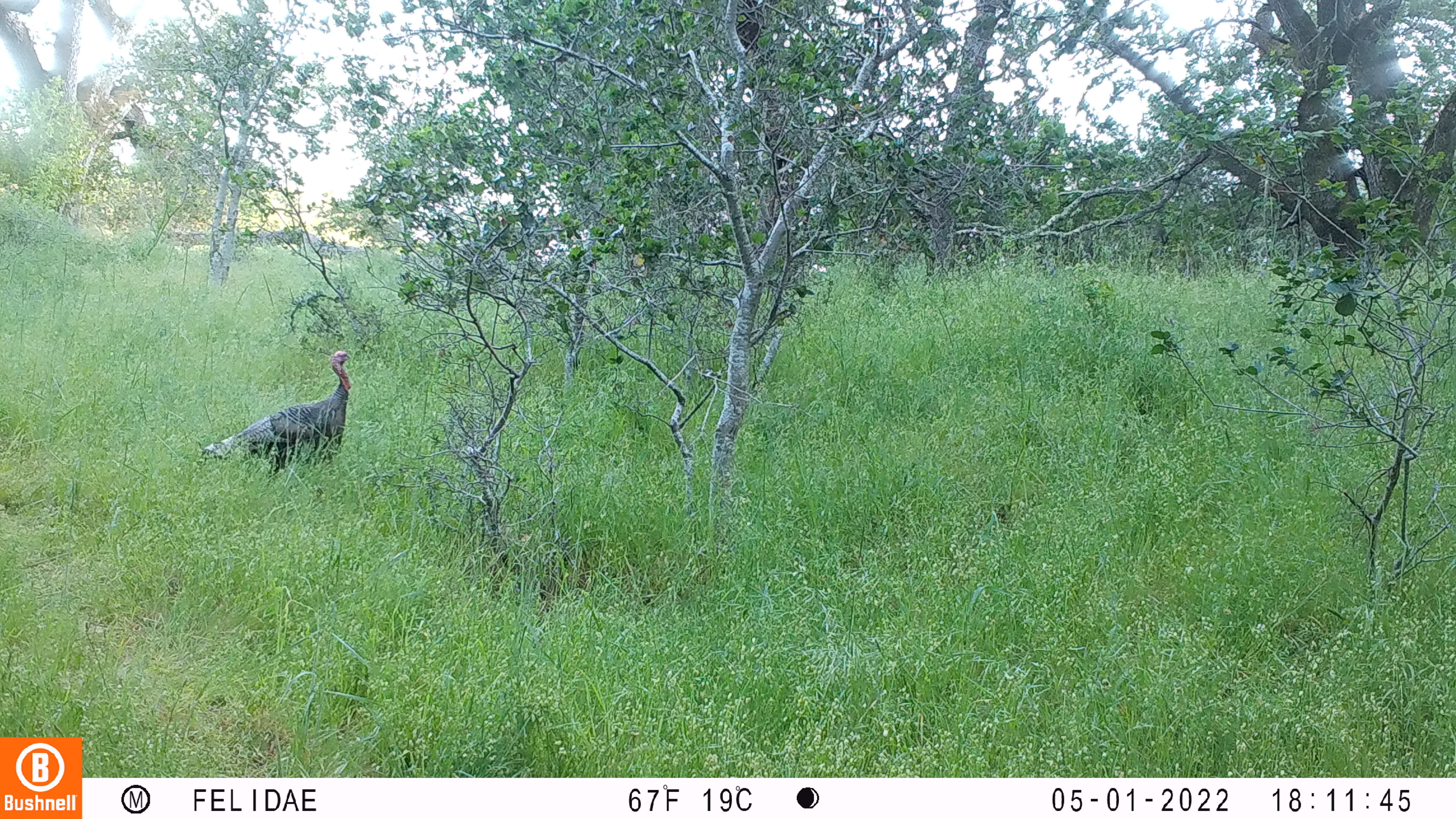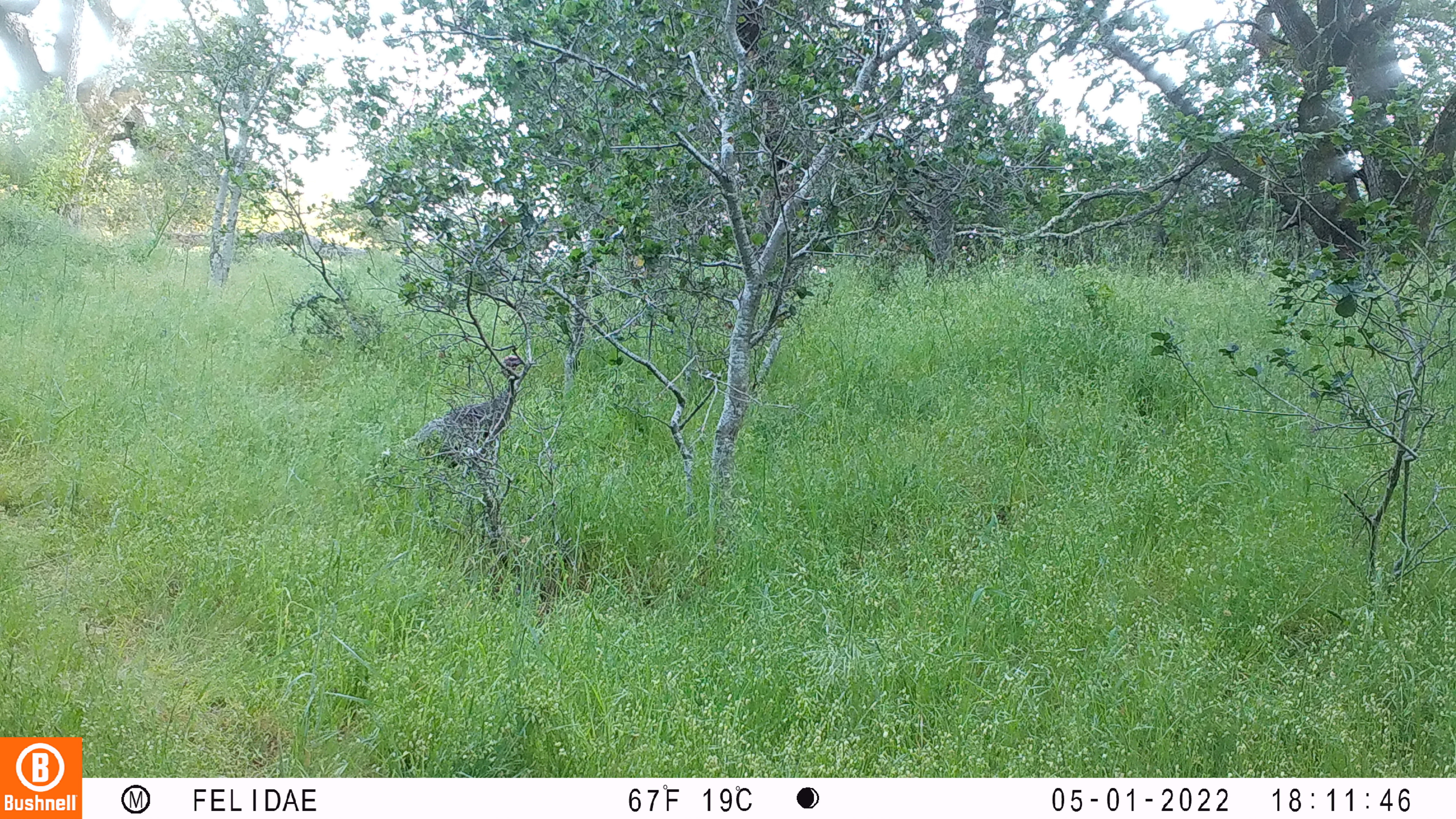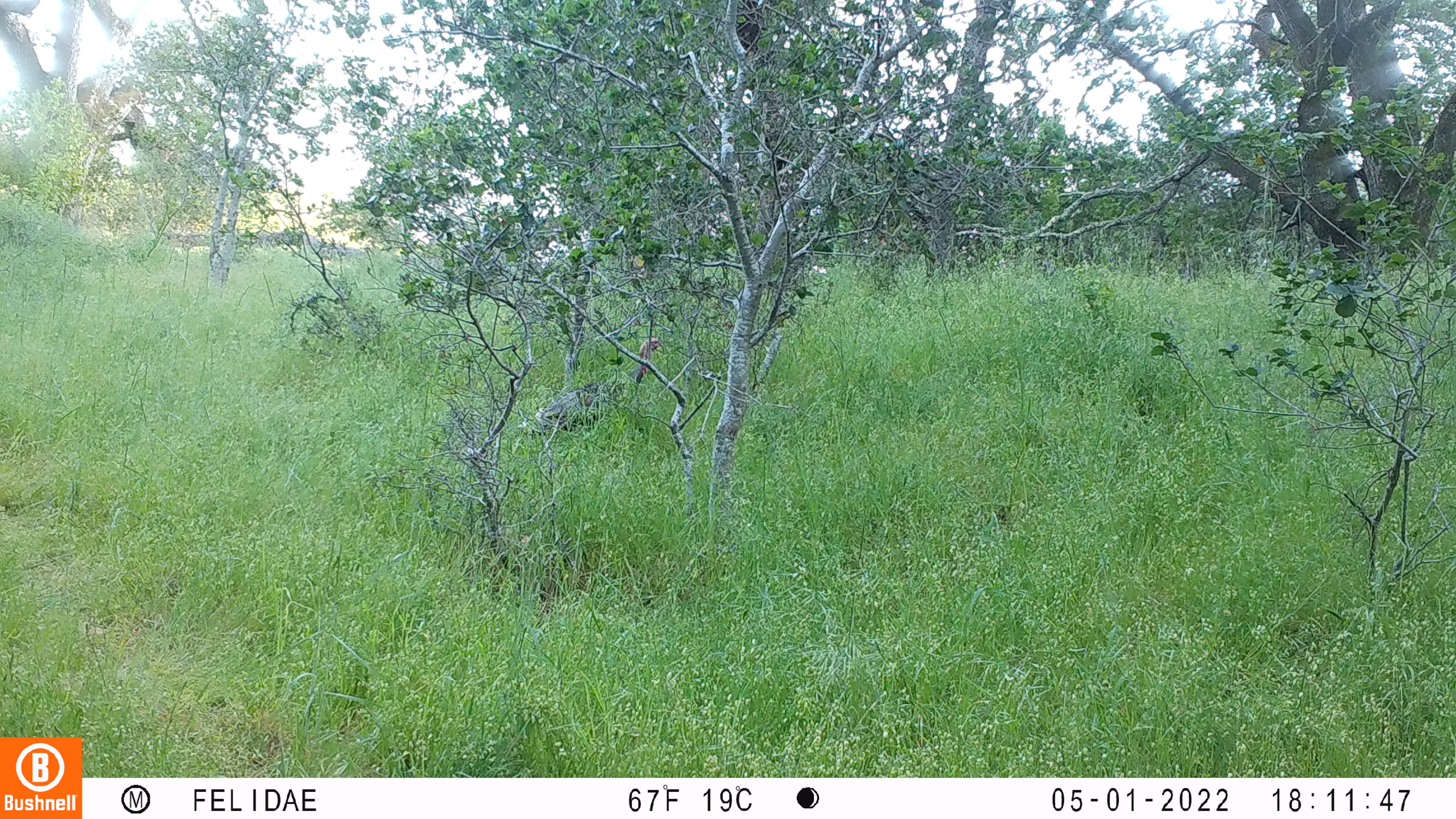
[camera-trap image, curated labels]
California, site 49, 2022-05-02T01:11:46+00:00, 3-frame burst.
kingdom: Animalia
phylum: Chordata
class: Aves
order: Galliformes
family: Phasianidae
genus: Meleagris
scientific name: Meleagris gallopavo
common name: turkey